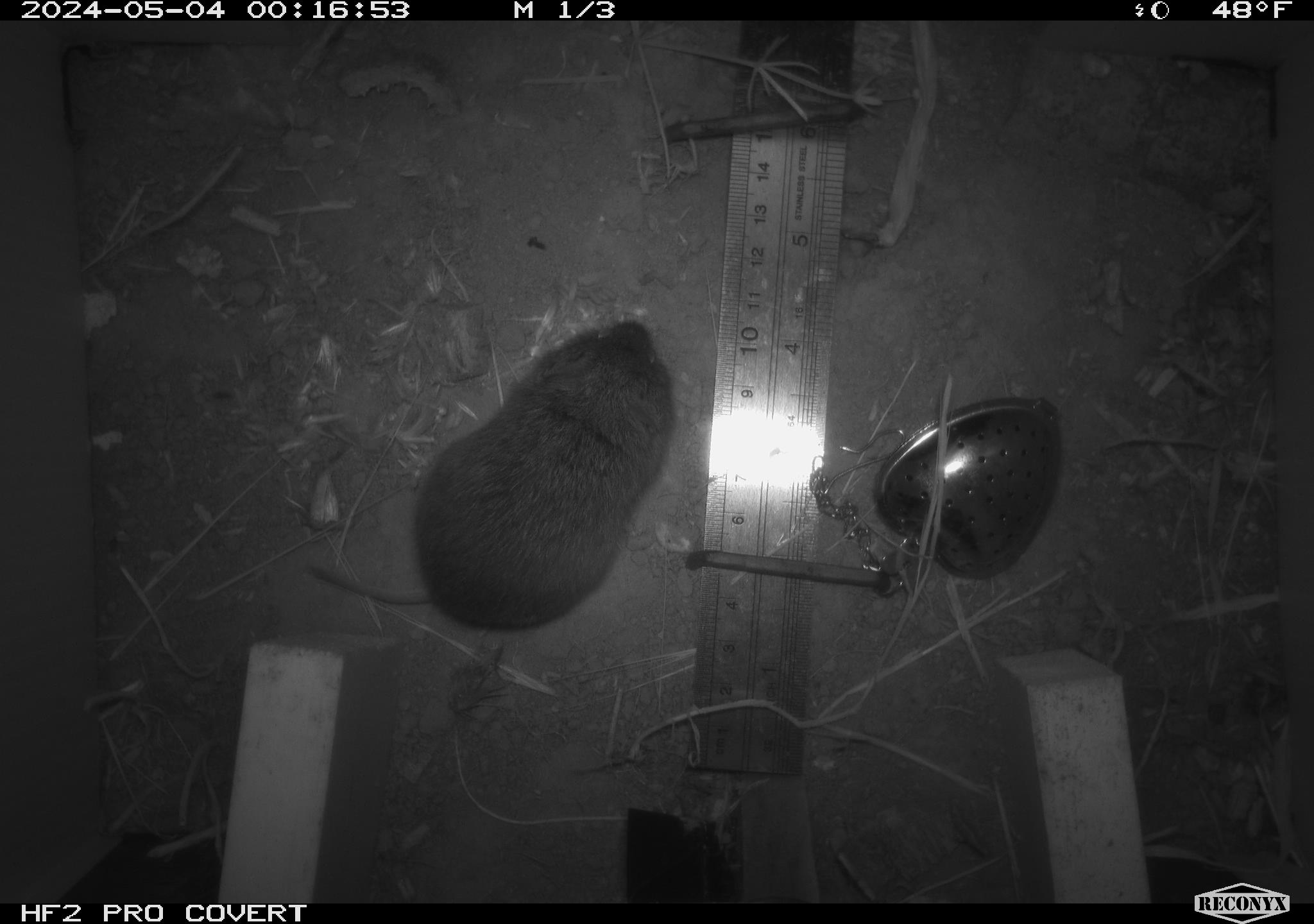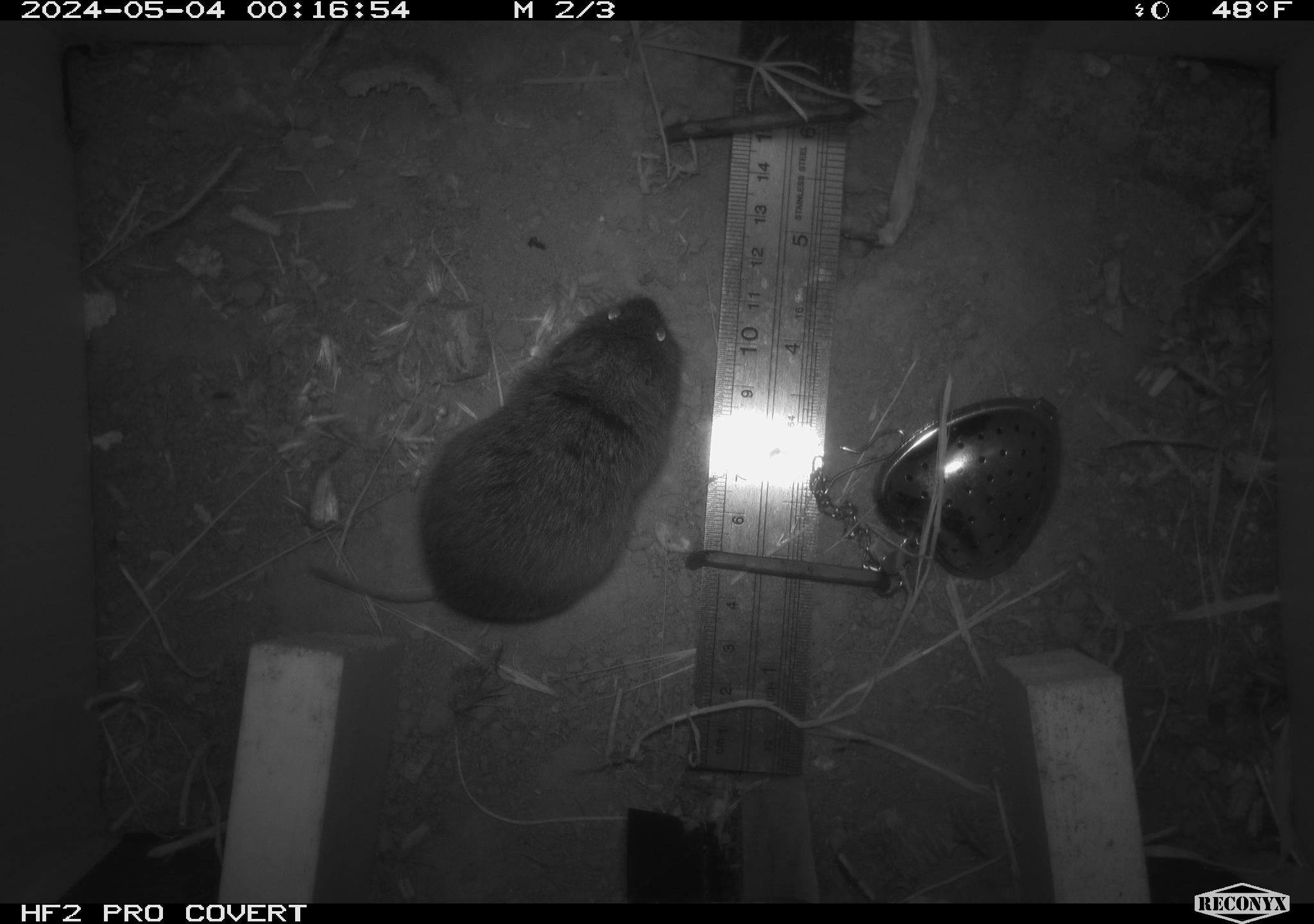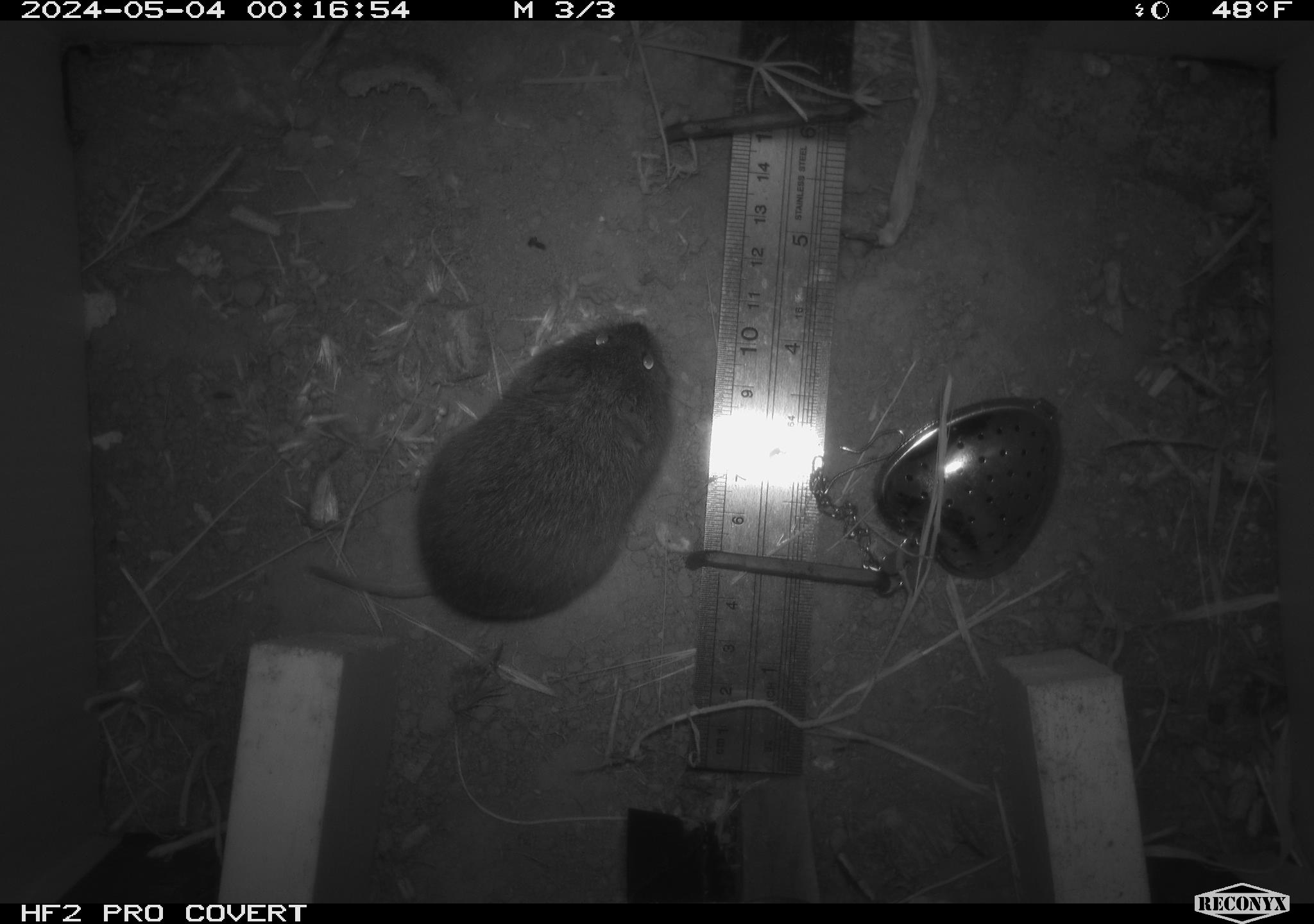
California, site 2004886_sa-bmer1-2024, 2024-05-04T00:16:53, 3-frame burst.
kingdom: Animalia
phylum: Chordata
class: Mammalia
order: Rodentia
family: Cricetidae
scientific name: Arvicolinae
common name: voles, lemmings, and muskrats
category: arvicolinae subfamily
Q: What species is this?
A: Arvicolinae subfamily (voles, lemmings, and muskrats) (Arvicolinae).